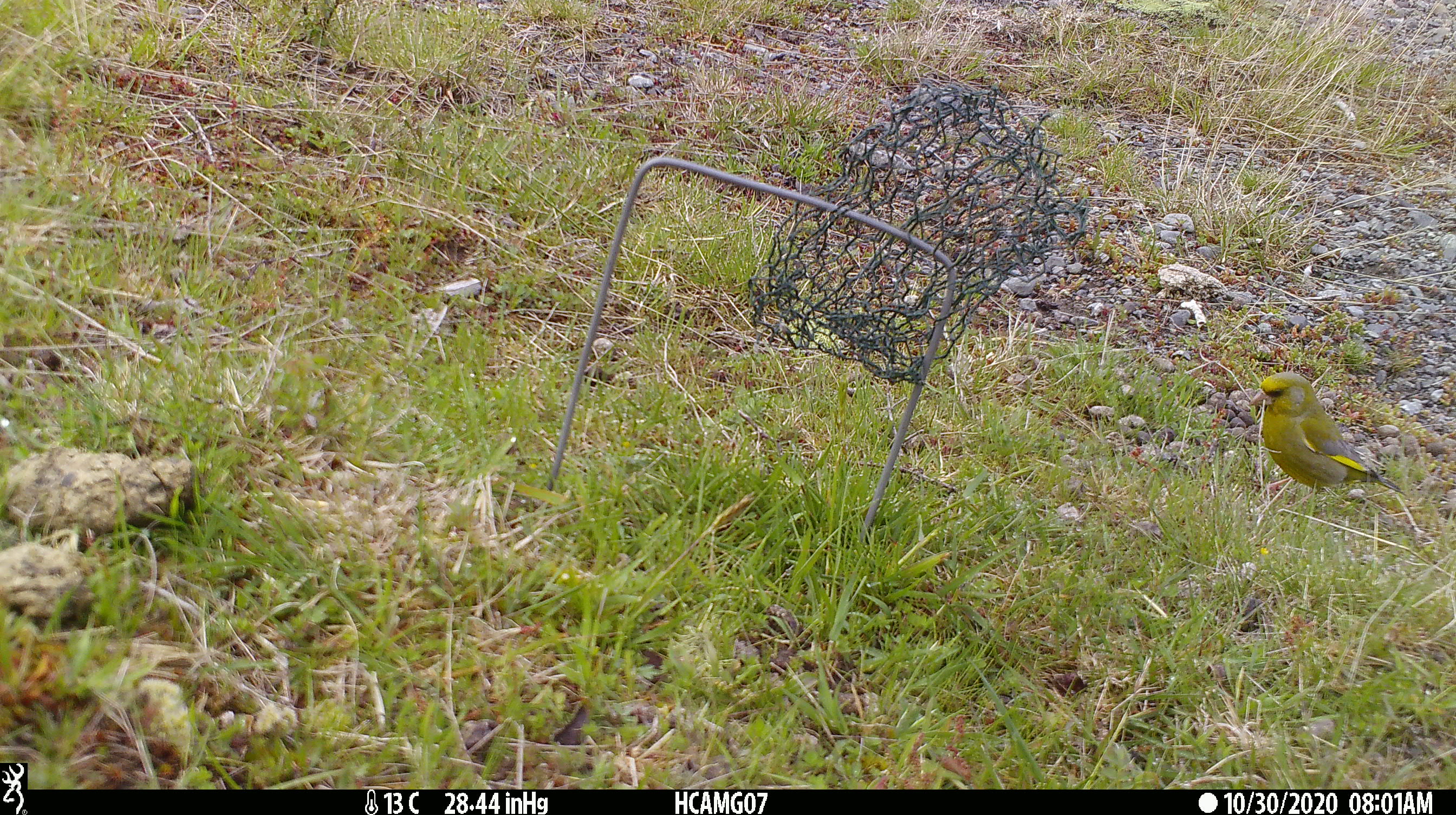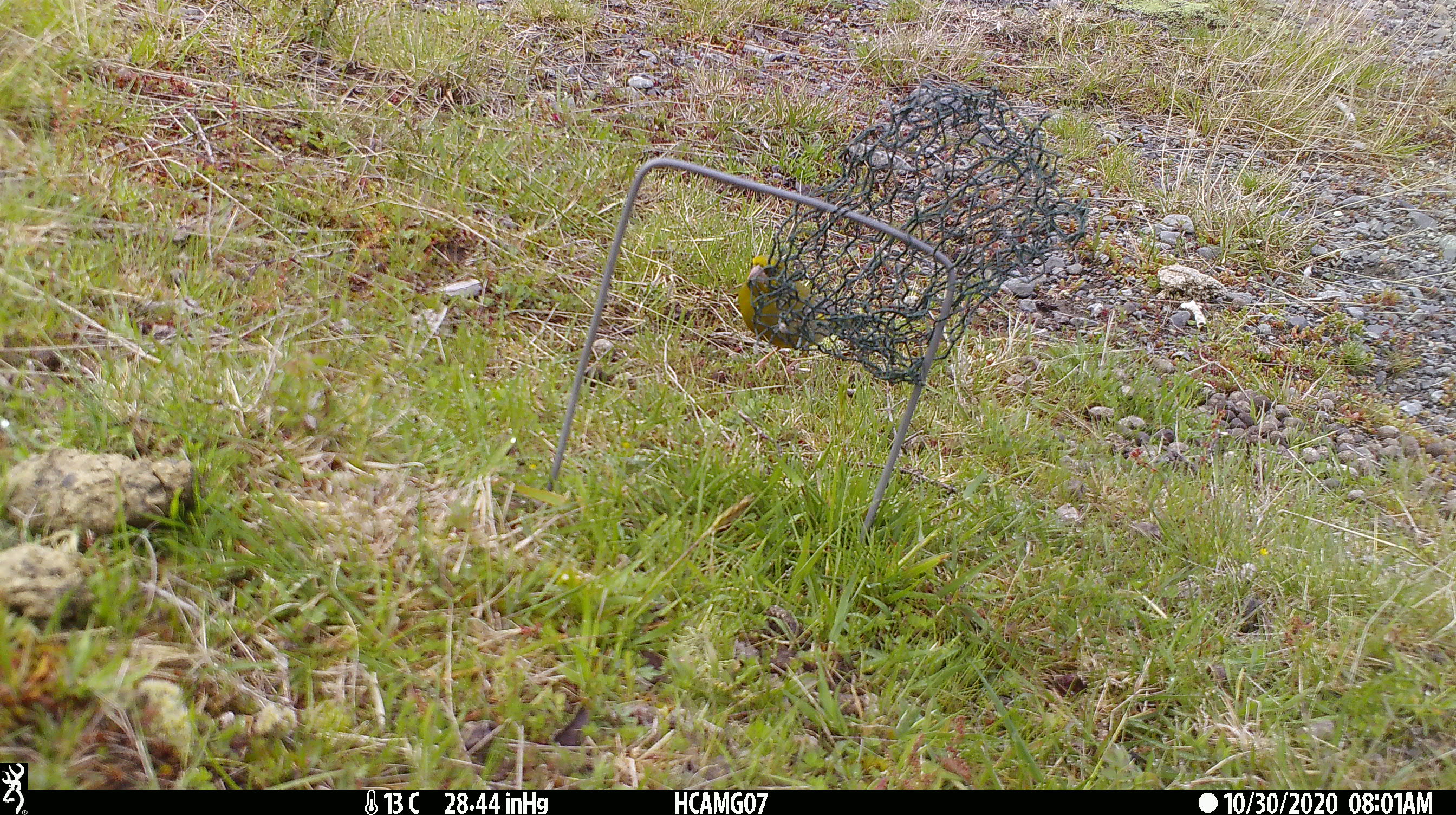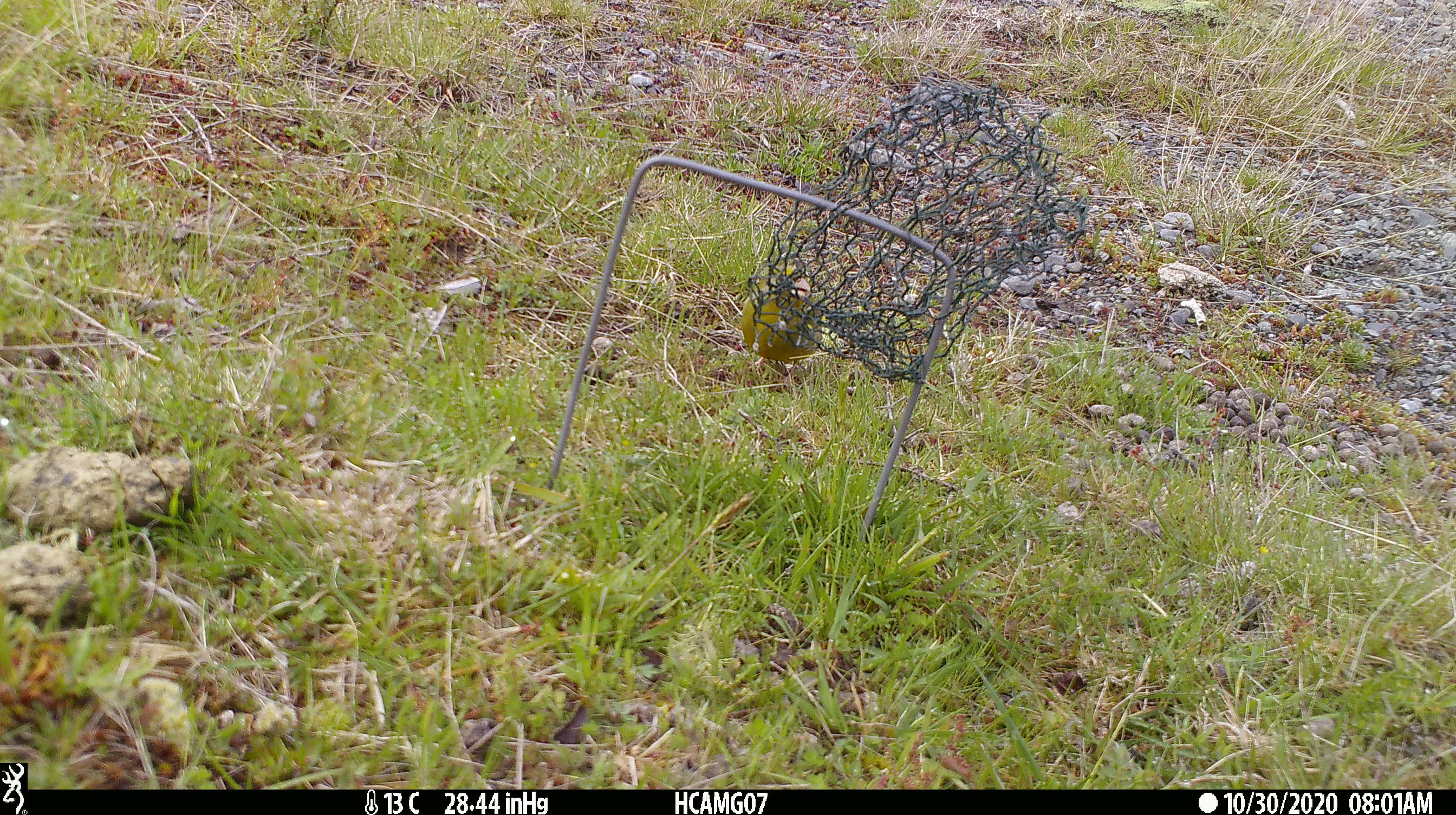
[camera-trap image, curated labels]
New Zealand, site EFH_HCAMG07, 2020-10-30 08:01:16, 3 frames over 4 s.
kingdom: Animalia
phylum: Chordata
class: Aves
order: Passeriformes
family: Fringillidae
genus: Chloris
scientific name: Chloris chloris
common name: greenfinch